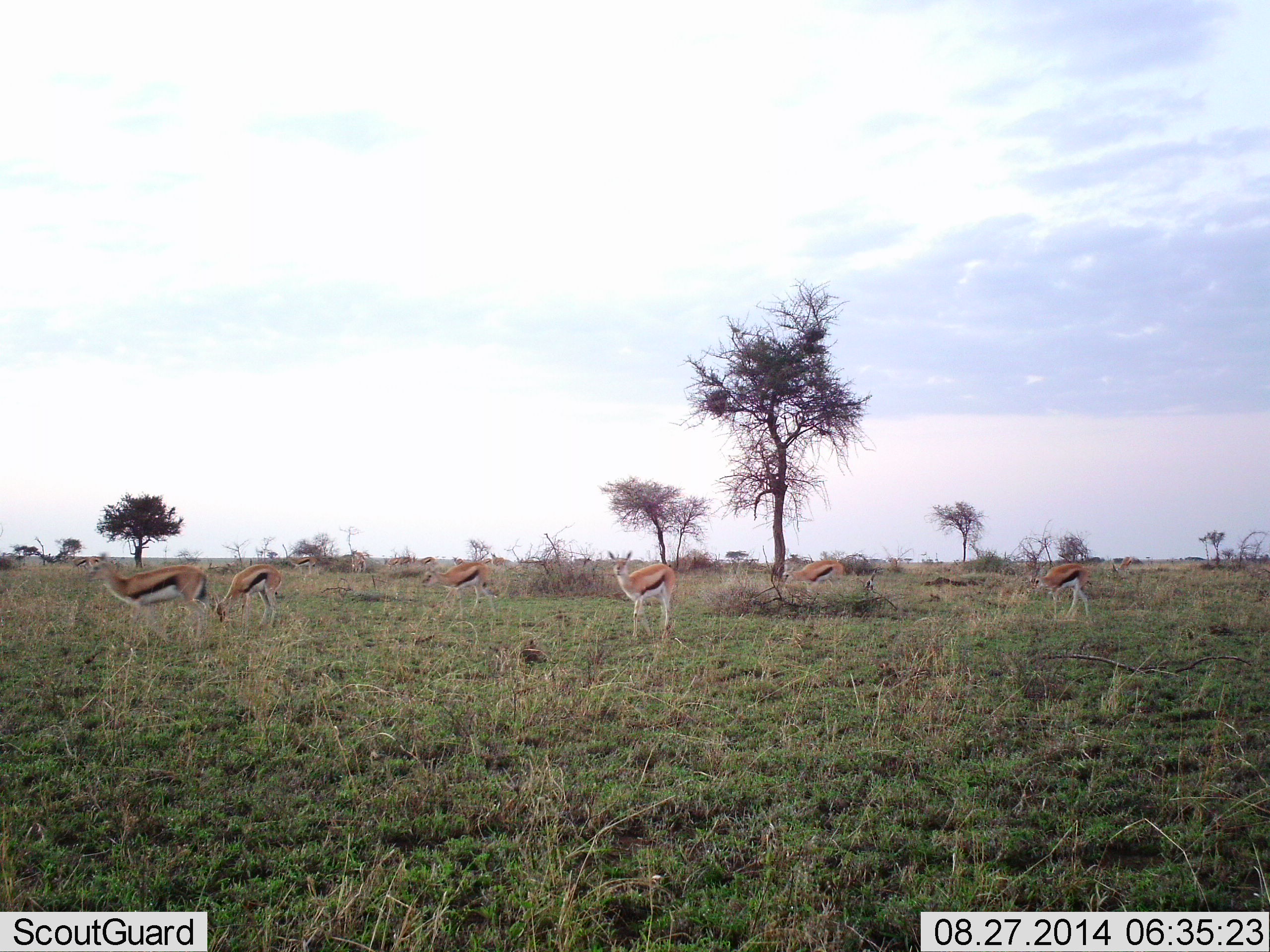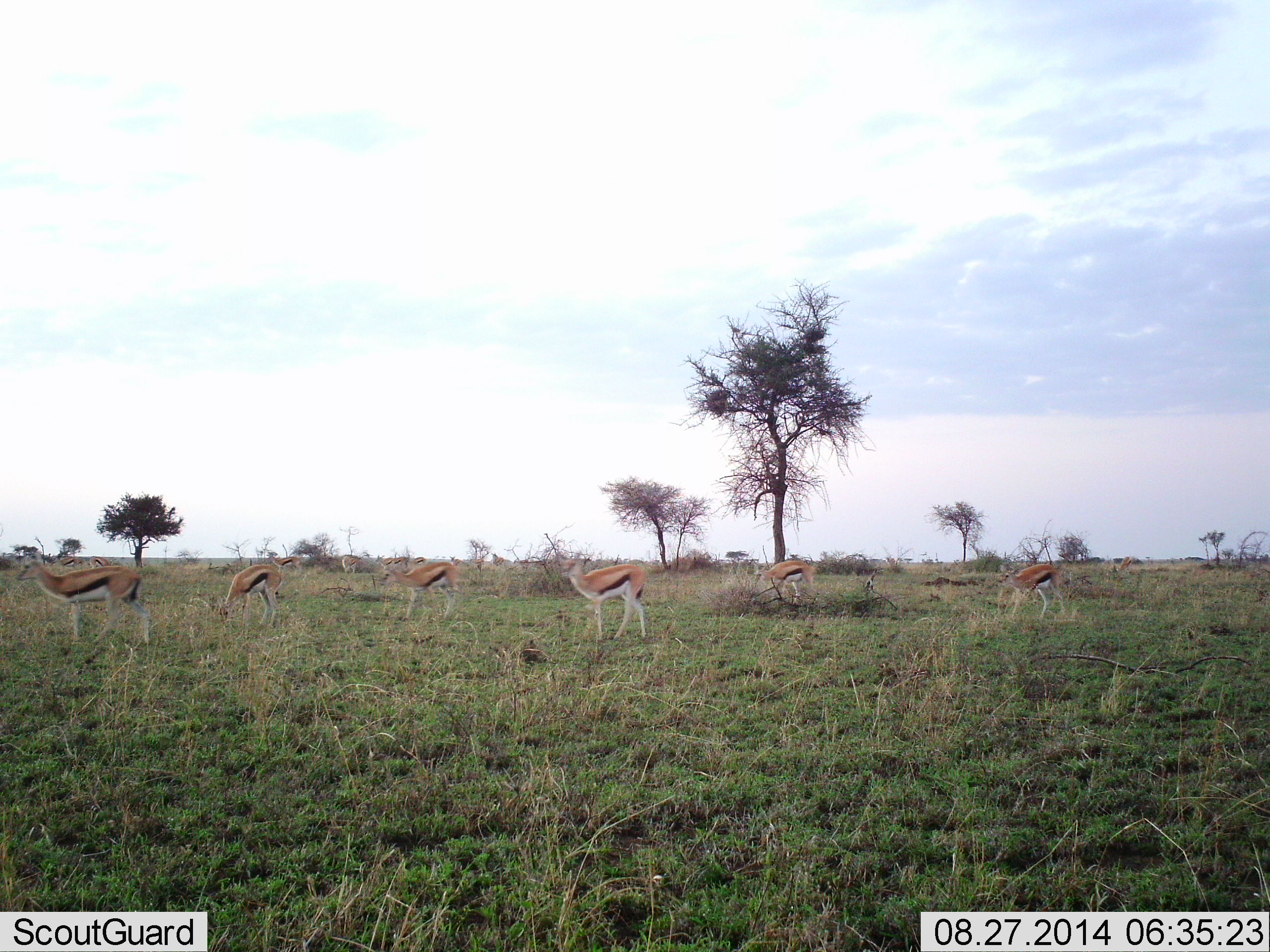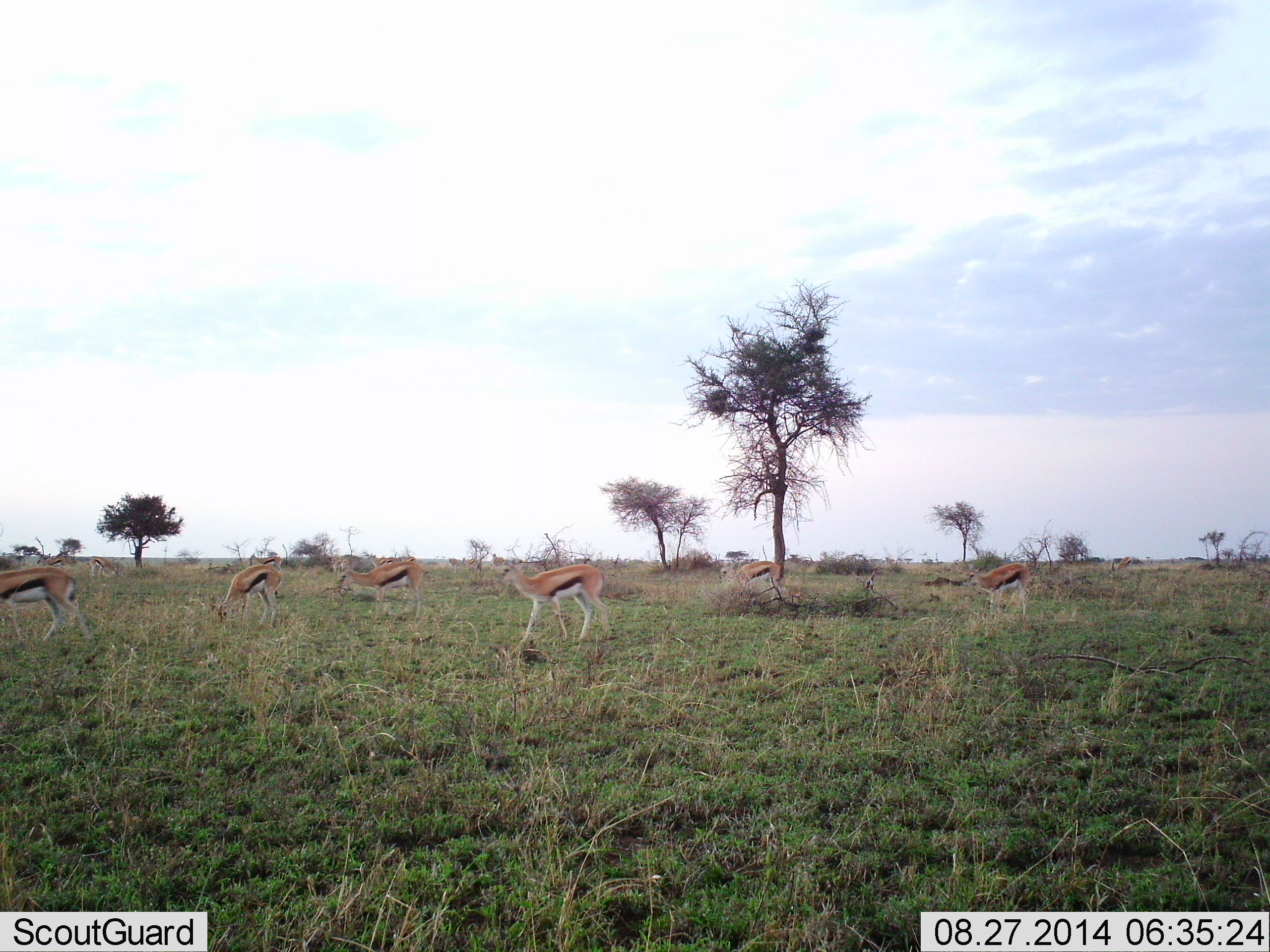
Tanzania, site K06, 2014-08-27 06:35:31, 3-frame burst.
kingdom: Animalia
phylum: Chordata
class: Mammalia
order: Artiodactyla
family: Bovidae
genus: Eudorcas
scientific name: Eudorcas thomsonii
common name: thomson's gazelle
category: gazellethomsons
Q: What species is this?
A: Gazellethomsons (thomson's gazelle) (Eudorcas thomsonii).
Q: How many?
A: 10.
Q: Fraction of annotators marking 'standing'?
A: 30%.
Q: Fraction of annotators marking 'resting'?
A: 0%.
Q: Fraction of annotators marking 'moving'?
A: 100%.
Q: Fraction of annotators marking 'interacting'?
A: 0%.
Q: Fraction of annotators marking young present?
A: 0%.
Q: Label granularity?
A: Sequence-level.